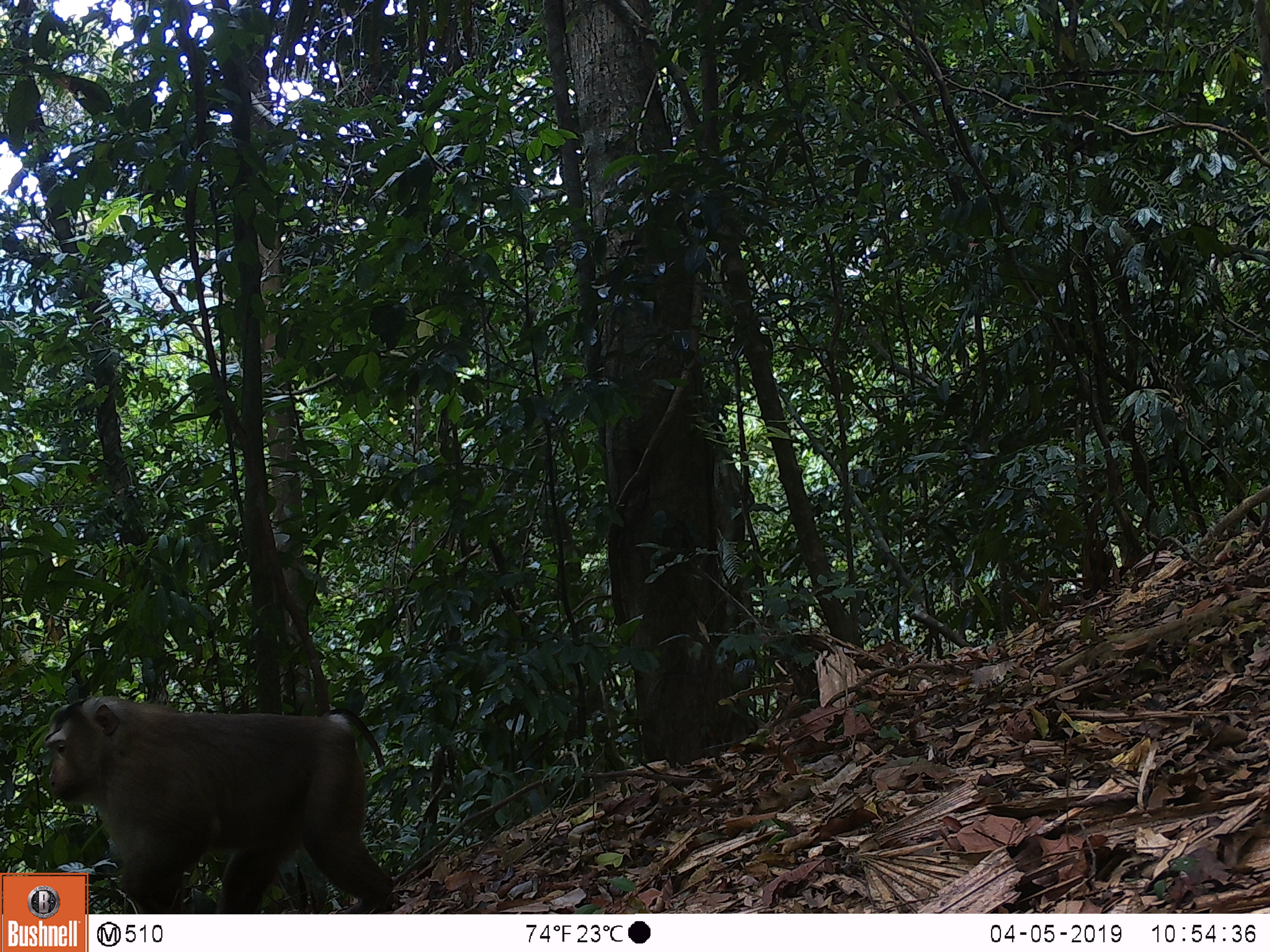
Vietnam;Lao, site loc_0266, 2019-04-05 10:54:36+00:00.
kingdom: Animalia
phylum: Chordata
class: Mammalia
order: Primates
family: Cercopithecidae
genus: Macaca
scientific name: Macaca nemestrina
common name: pig-tailed macaque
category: pig tailed macaque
Pig tailed macaque (pig-tailed macaque) (Macaca nemestrina). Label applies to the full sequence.